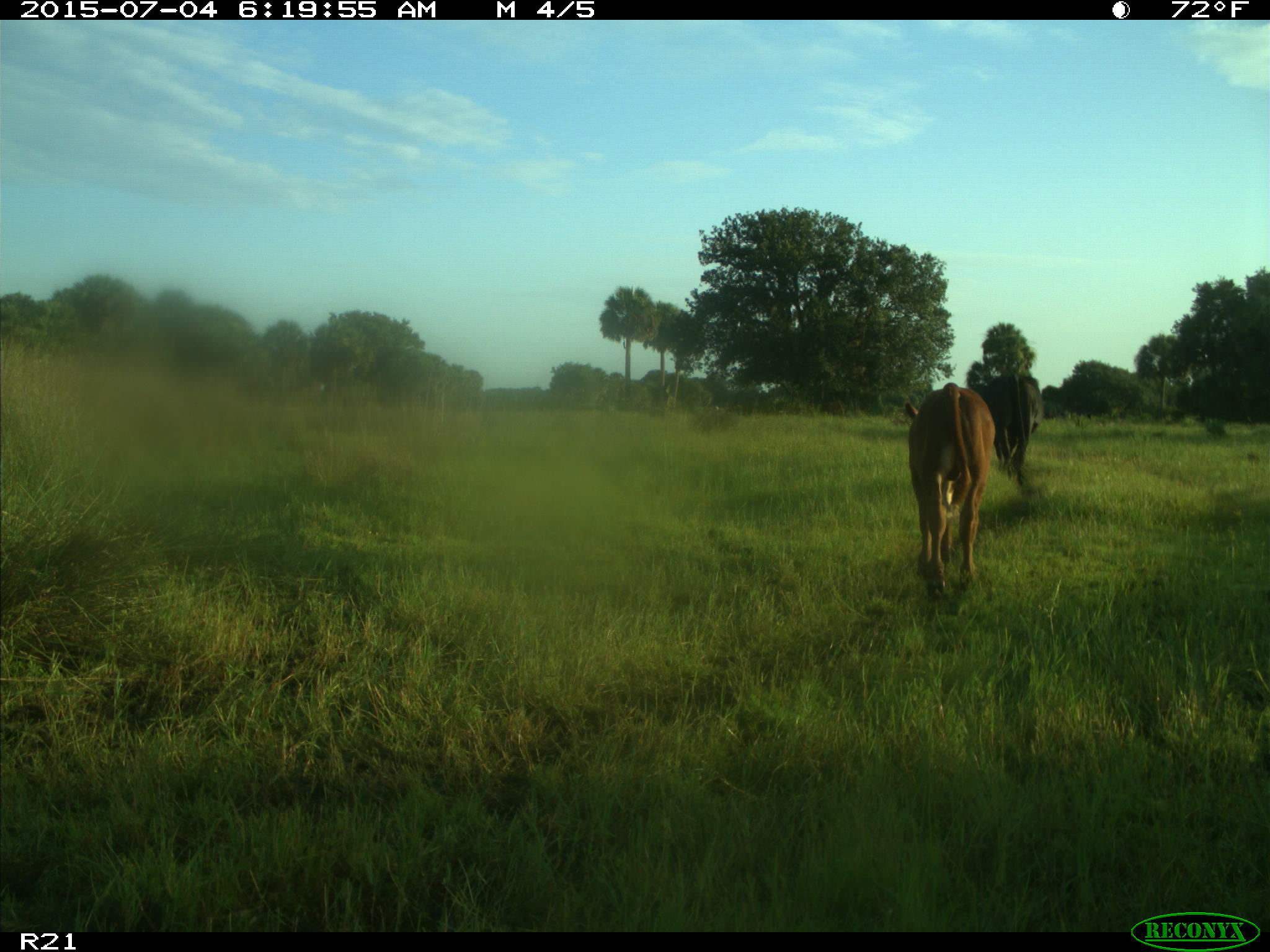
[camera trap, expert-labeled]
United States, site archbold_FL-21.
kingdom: Animalia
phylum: Chordata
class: Mammalia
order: Artiodactyla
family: Bovidae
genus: Bos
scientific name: Bos taurus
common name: domestic cow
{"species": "Bos taurus (domestic cow)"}